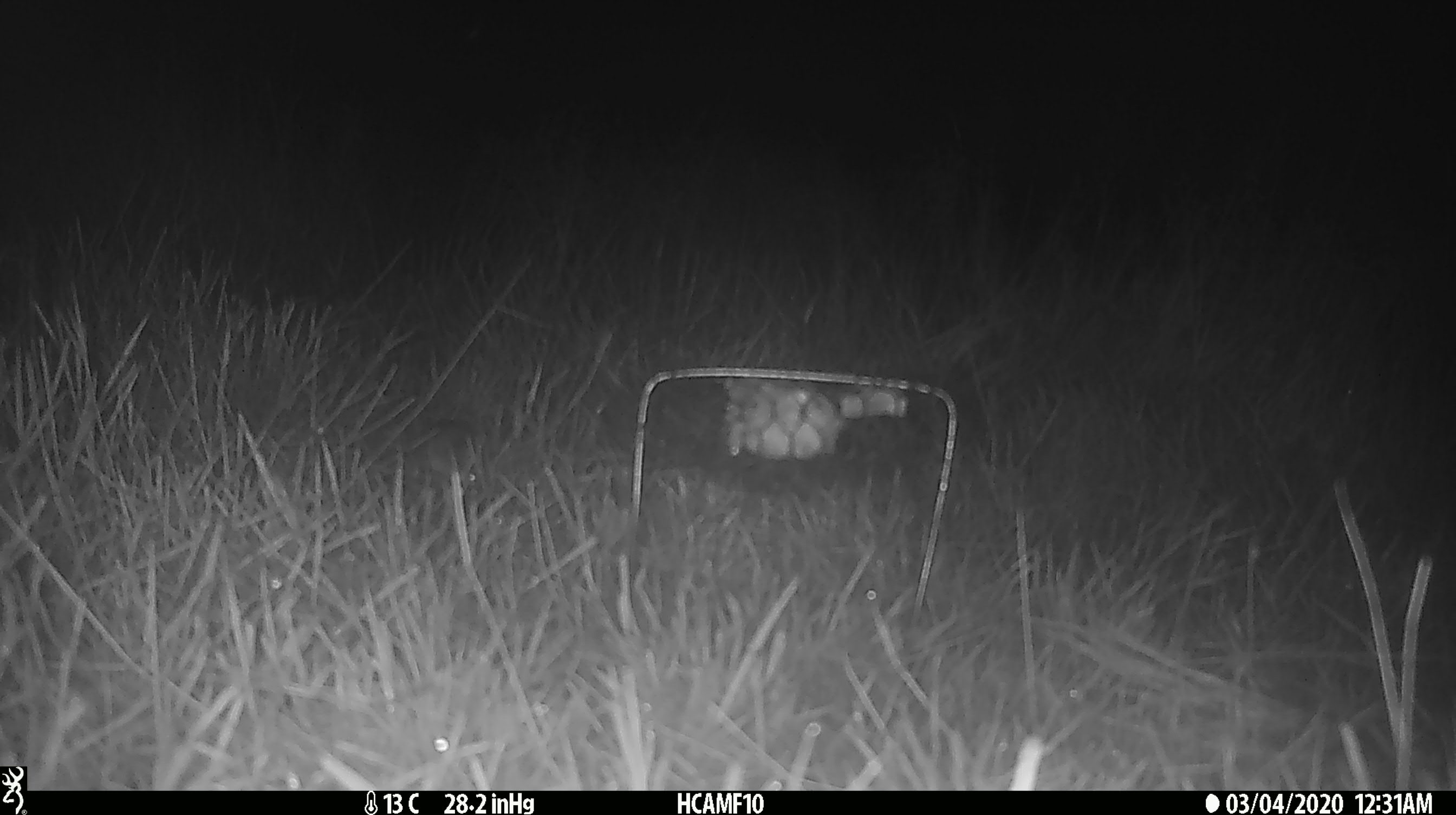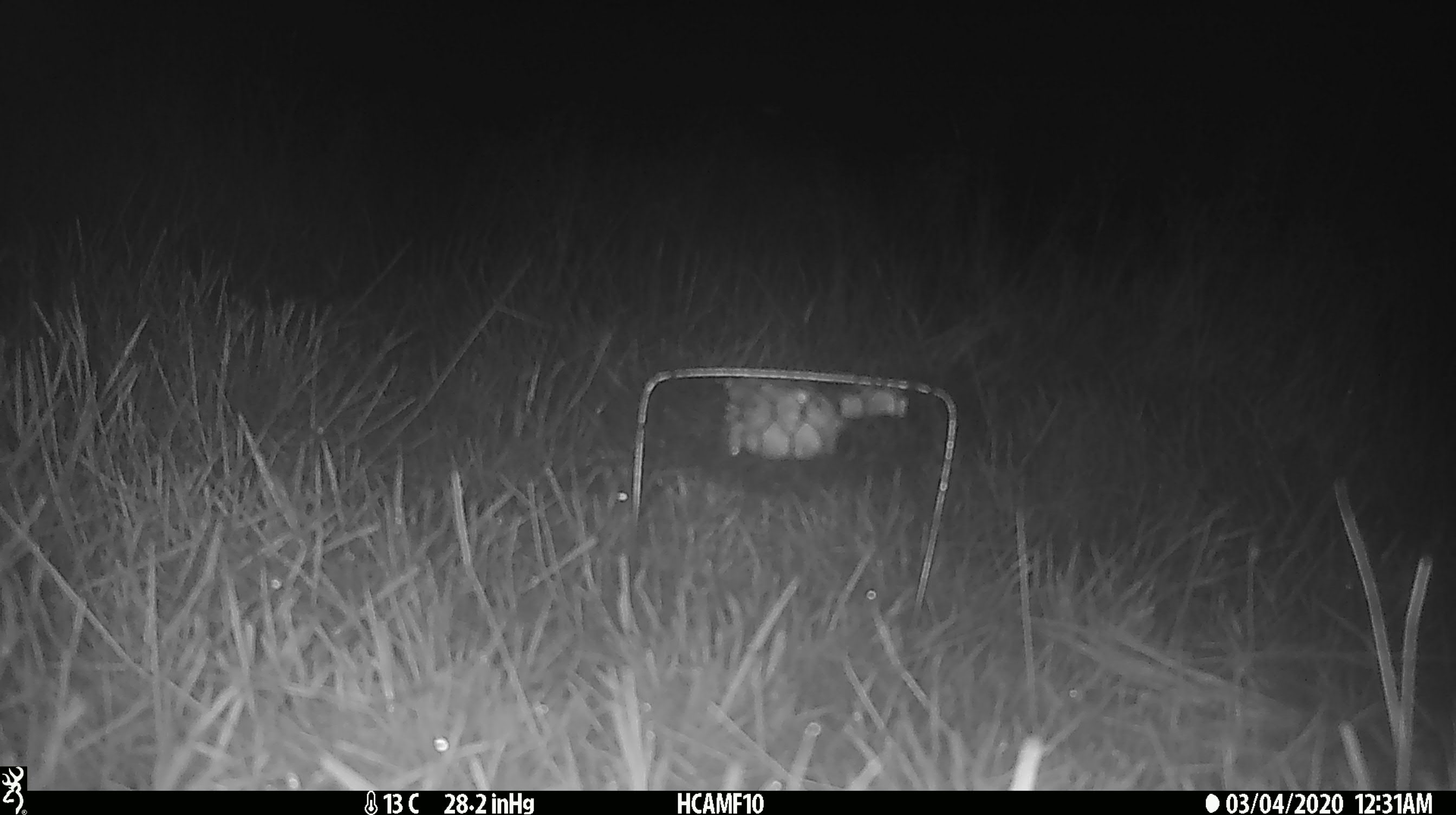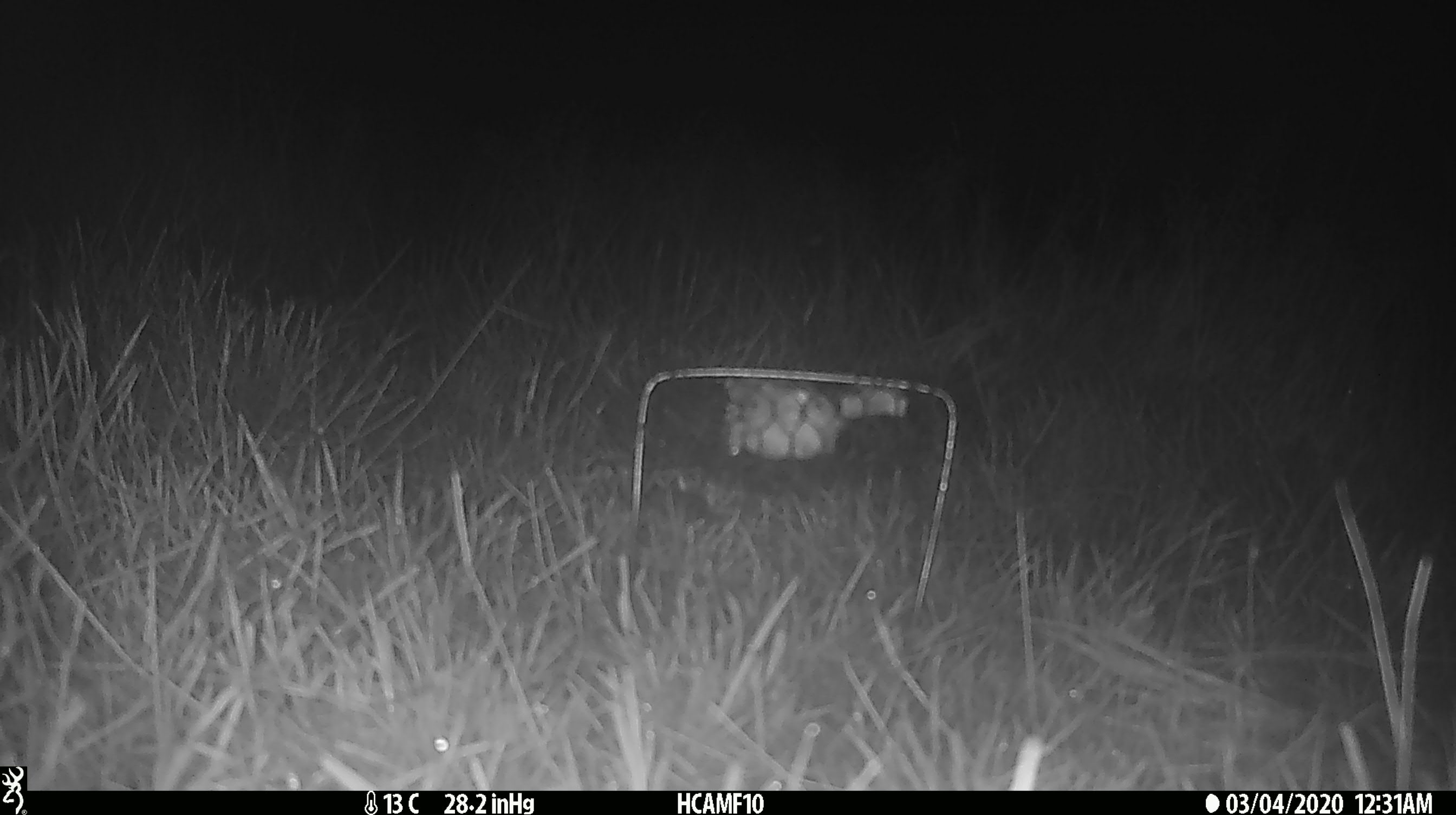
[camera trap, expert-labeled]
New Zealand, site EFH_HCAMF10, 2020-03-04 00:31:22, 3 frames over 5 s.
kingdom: Animalia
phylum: Chordata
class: Mammalia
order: Rodentia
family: Muridae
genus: Mus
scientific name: Mus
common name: mouse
Mouse (Mus).